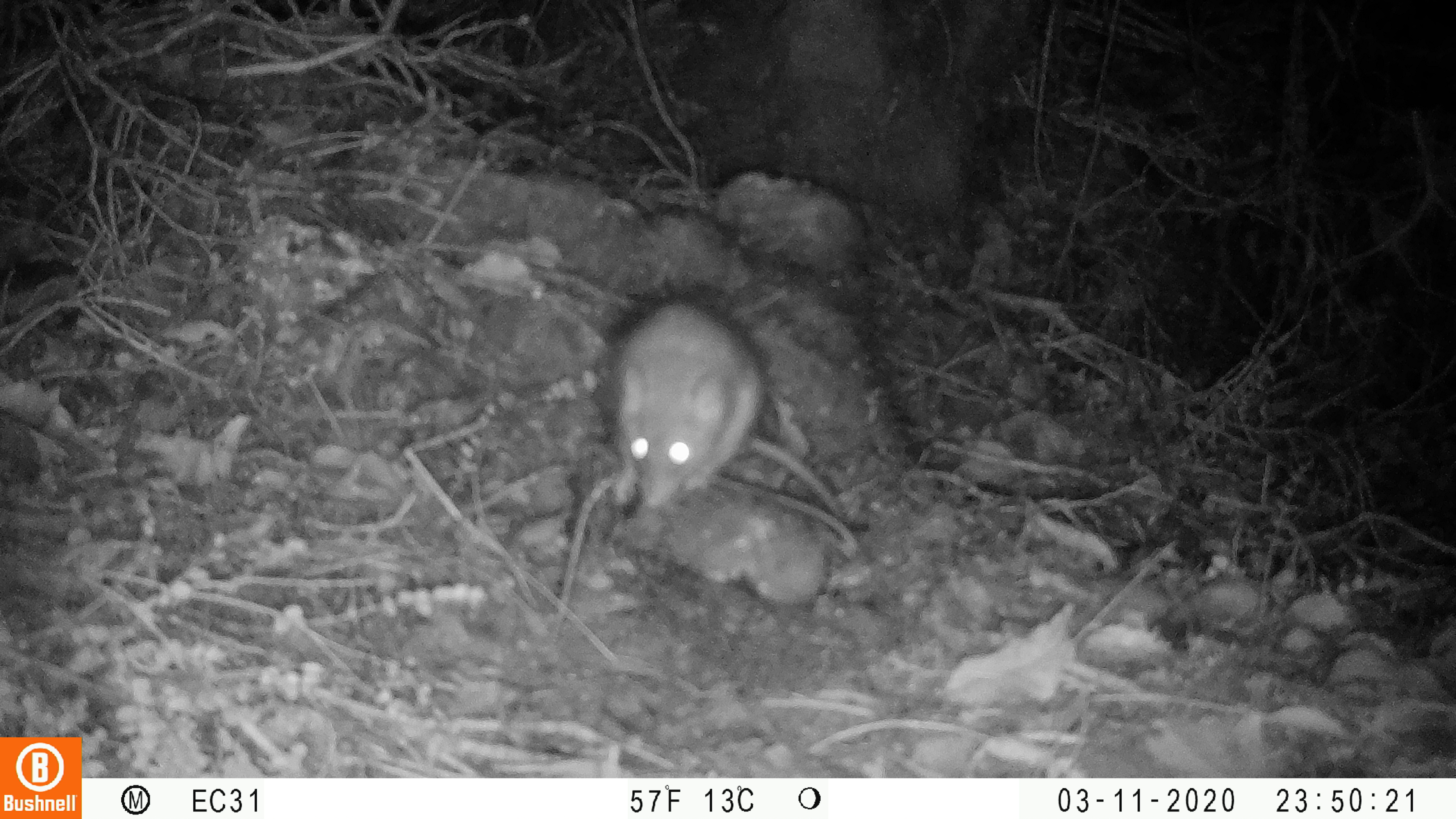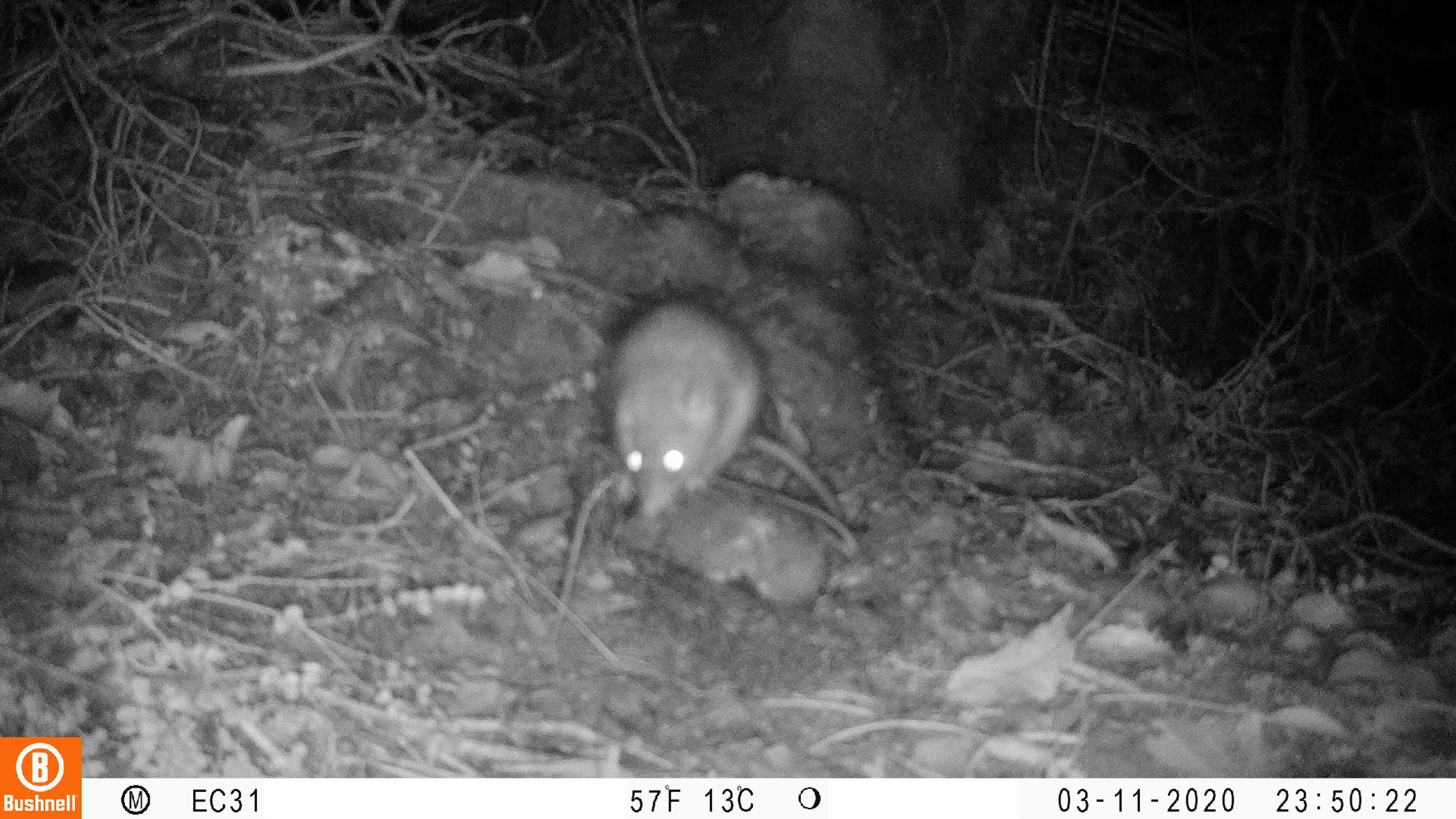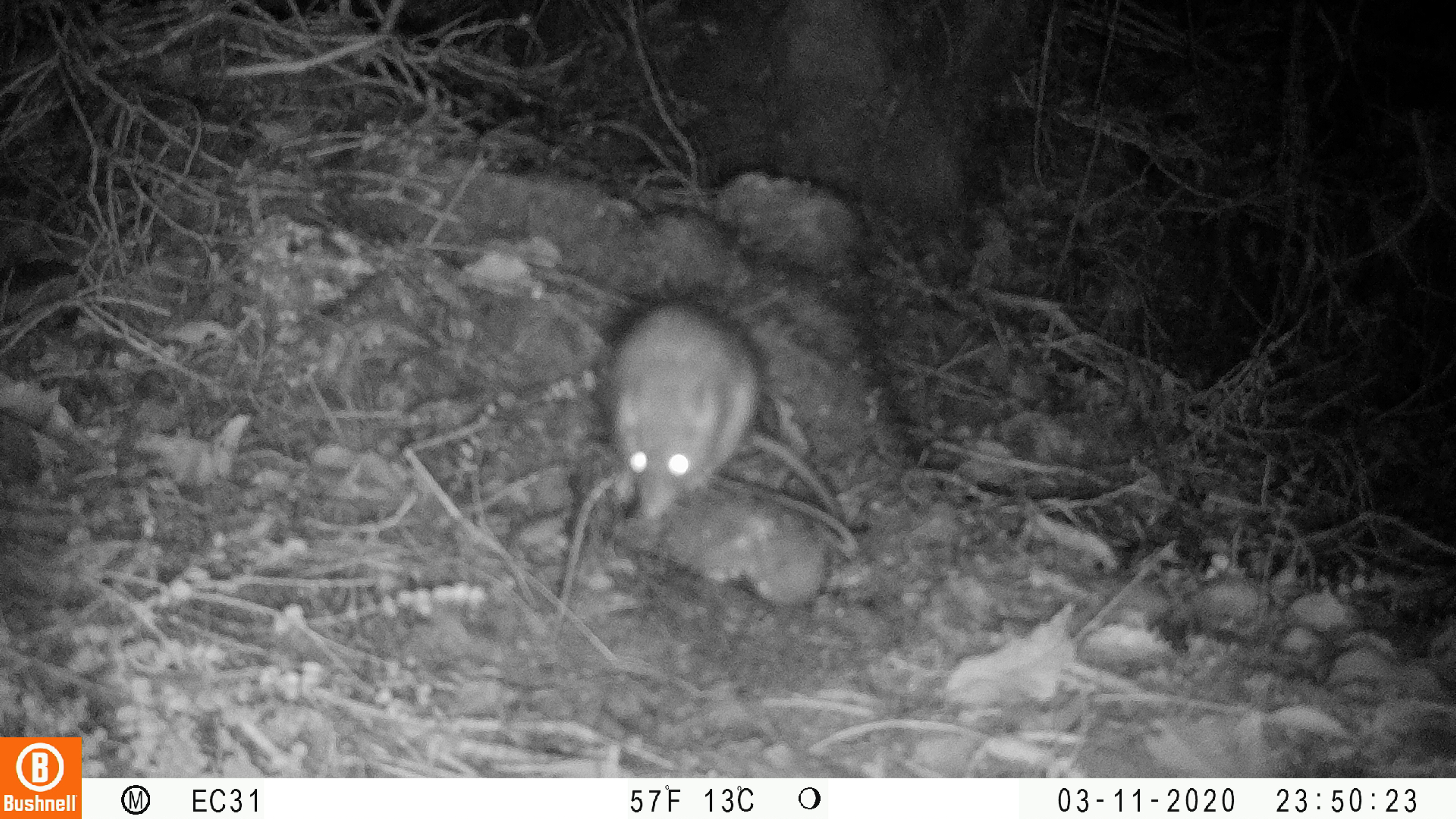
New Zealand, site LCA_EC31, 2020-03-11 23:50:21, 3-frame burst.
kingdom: Animalia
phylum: Chordata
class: Mammalia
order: Rodentia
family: Muridae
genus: Rattus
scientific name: Rattus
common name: rat